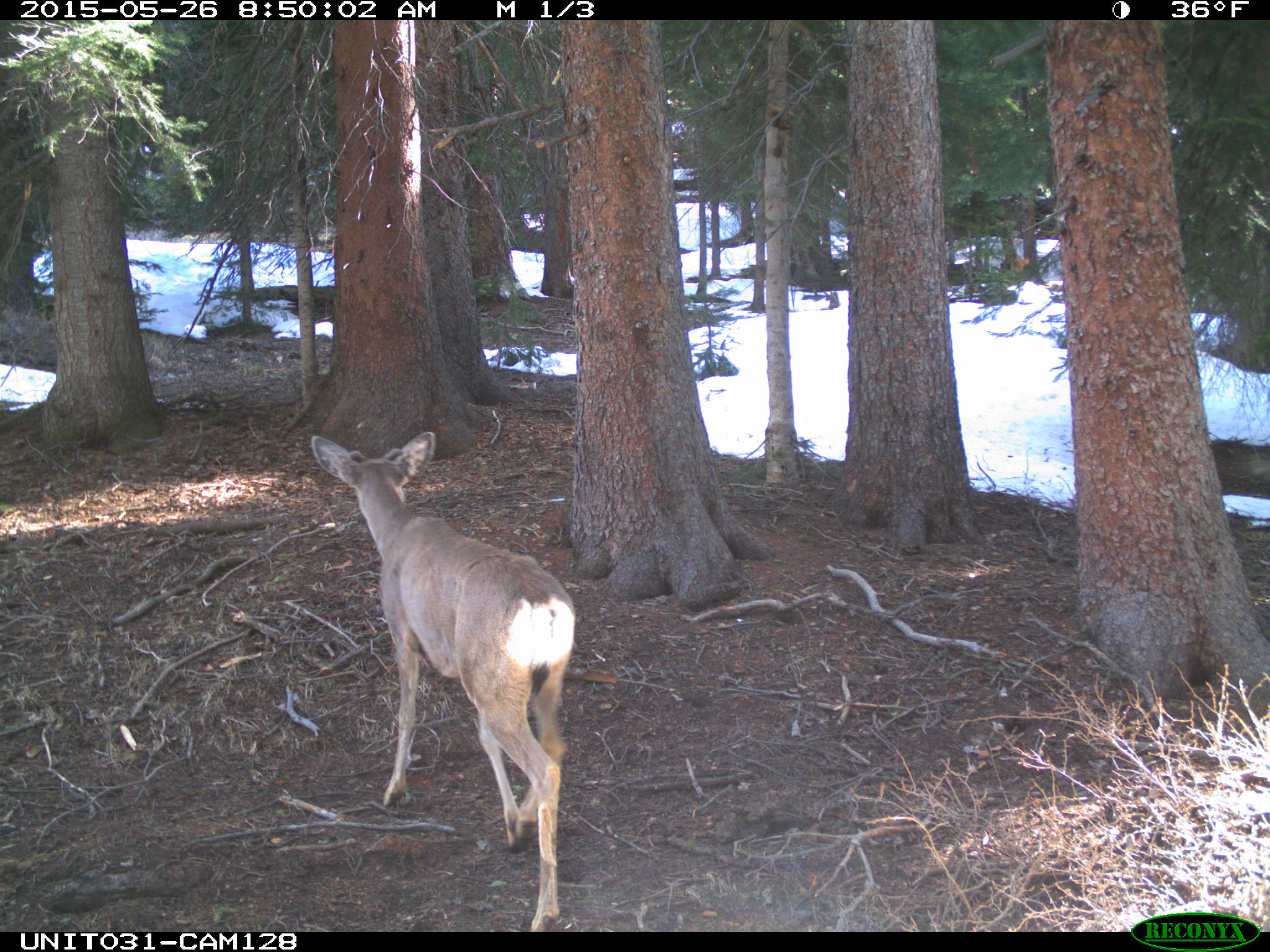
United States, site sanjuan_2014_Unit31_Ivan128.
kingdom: Animalia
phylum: Chordata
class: Mammalia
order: Artiodactyla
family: Cervidae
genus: Odocoileus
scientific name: Odocoileus hemionus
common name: mule deer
Odocoileus hemionus (mule deer).